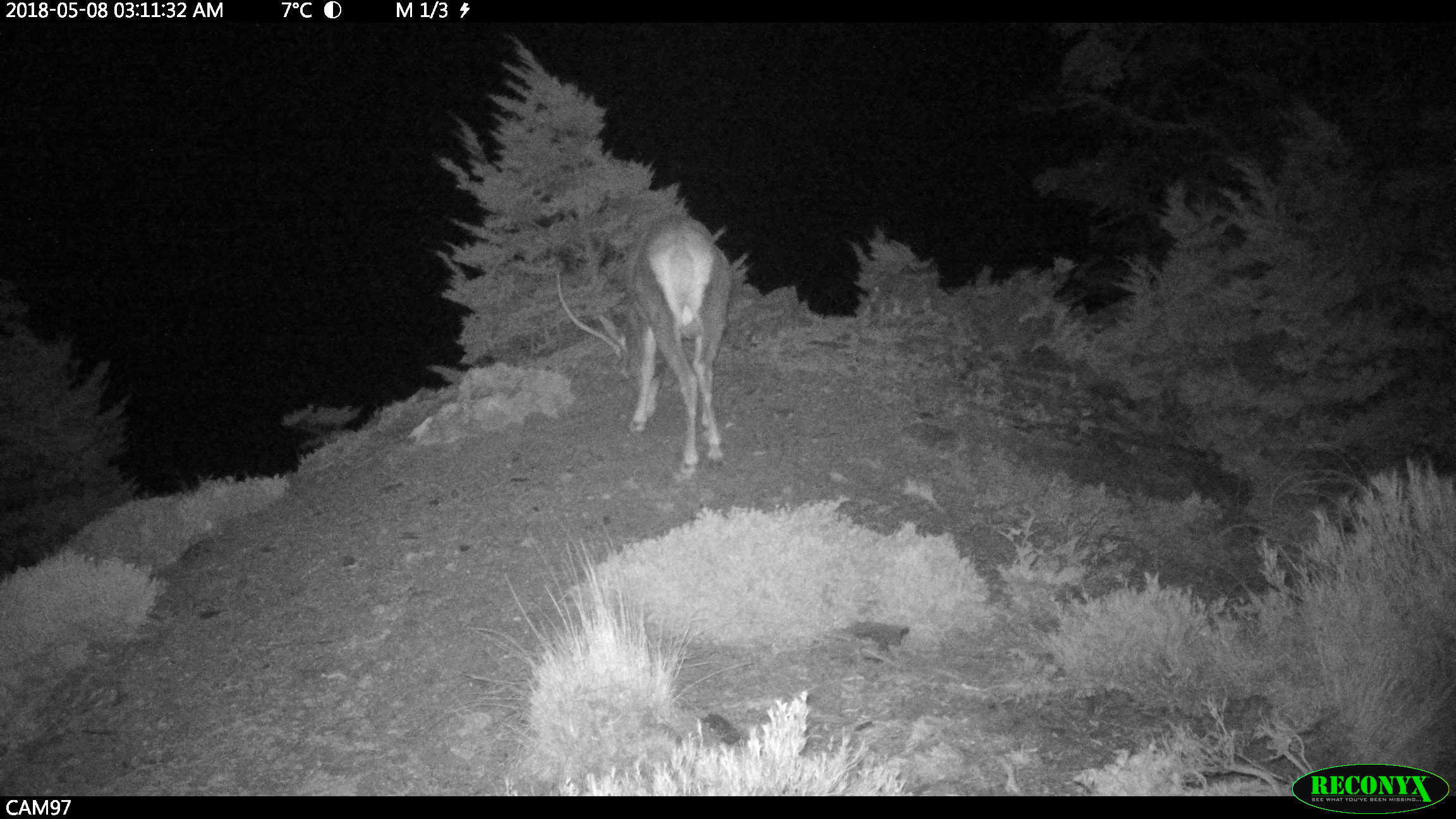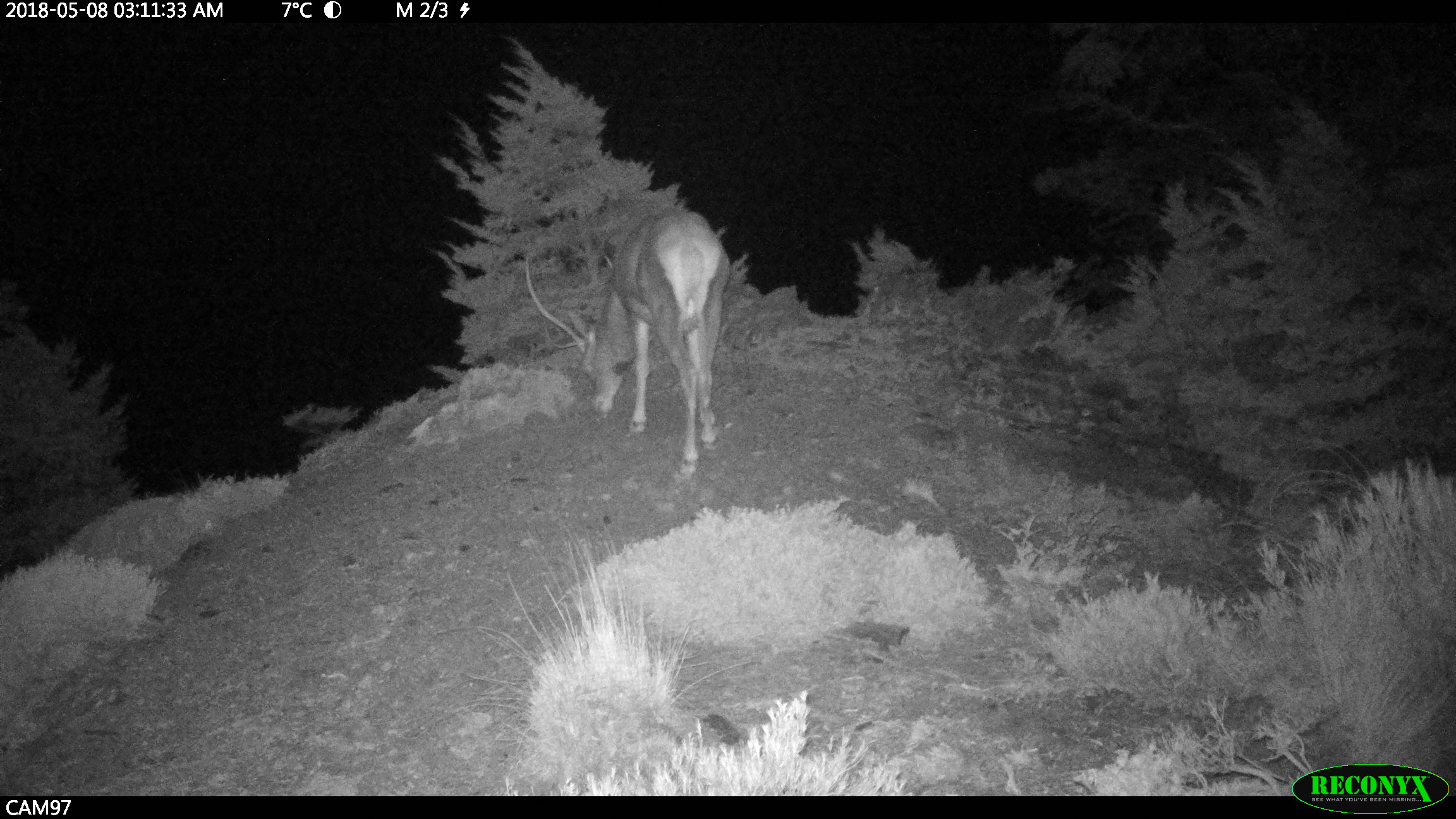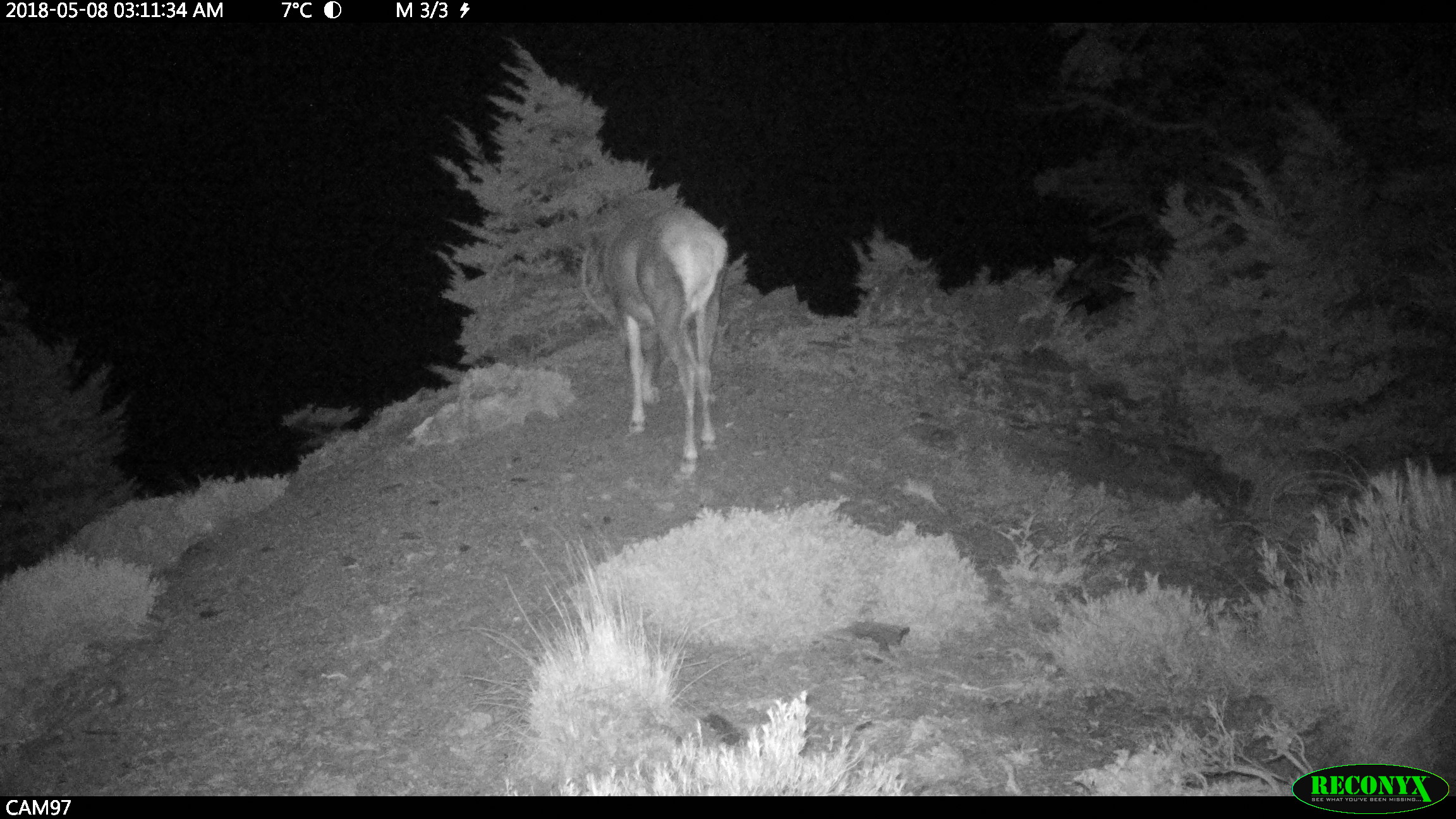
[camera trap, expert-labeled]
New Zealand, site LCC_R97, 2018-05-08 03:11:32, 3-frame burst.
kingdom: Animalia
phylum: Chordata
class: Mammalia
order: Artiodactyla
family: Cervidae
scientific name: Cervidae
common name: deer